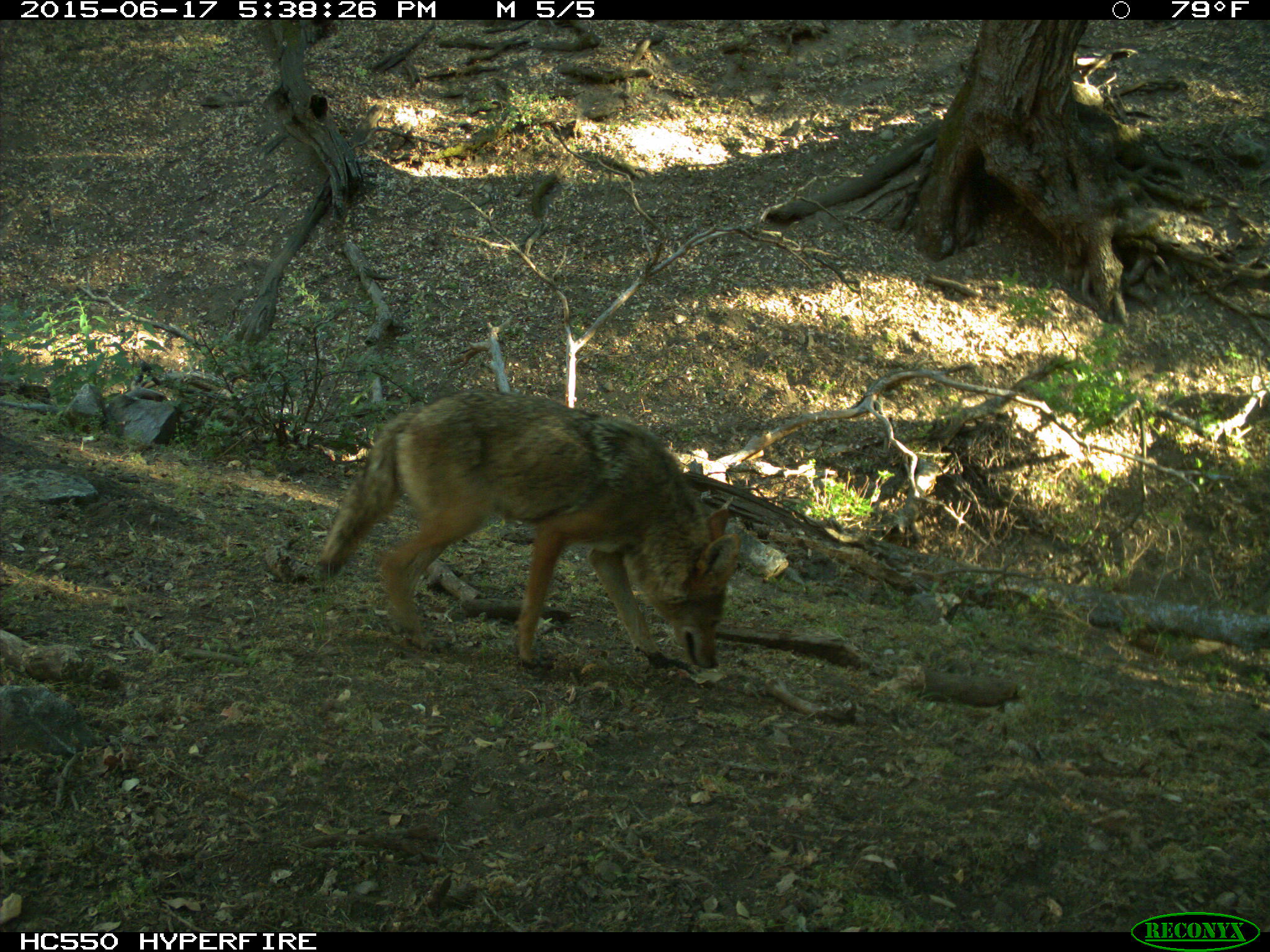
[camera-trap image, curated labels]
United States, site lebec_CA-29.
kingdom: Animalia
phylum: Chordata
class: Mammalia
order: Carnivora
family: Canidae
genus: Canis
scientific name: Canis latrans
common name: coyote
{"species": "Canis latrans (coyote)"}